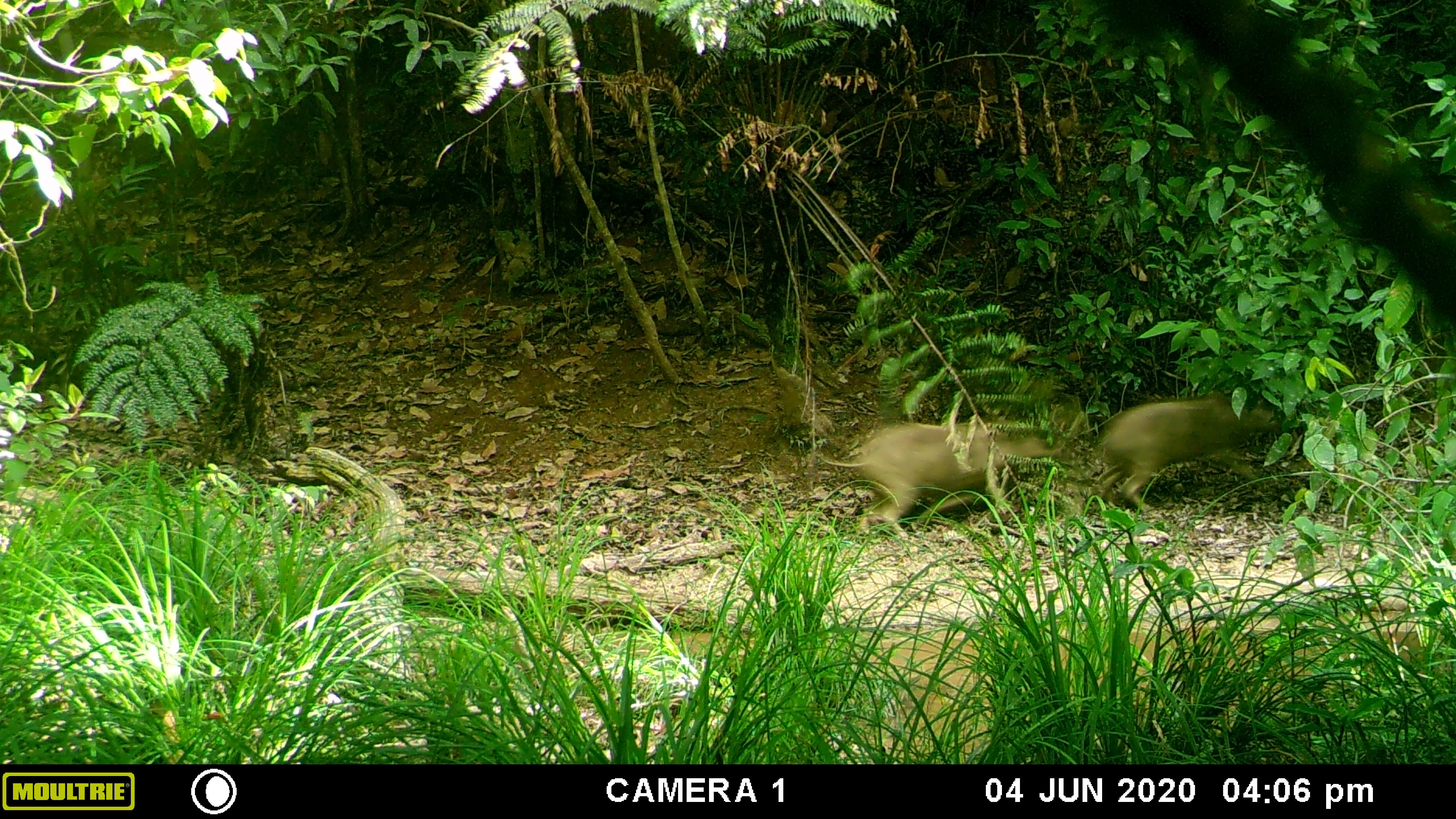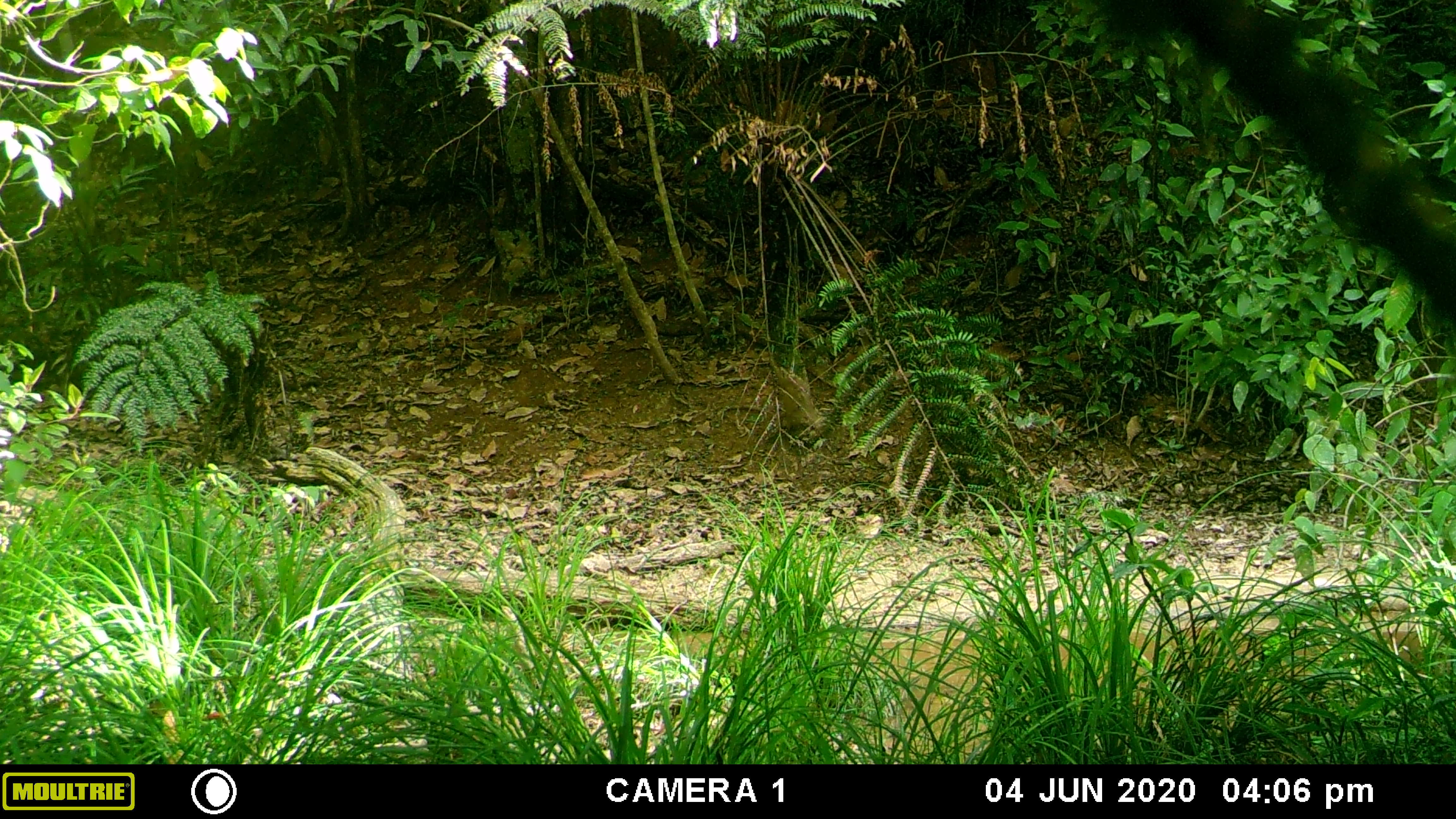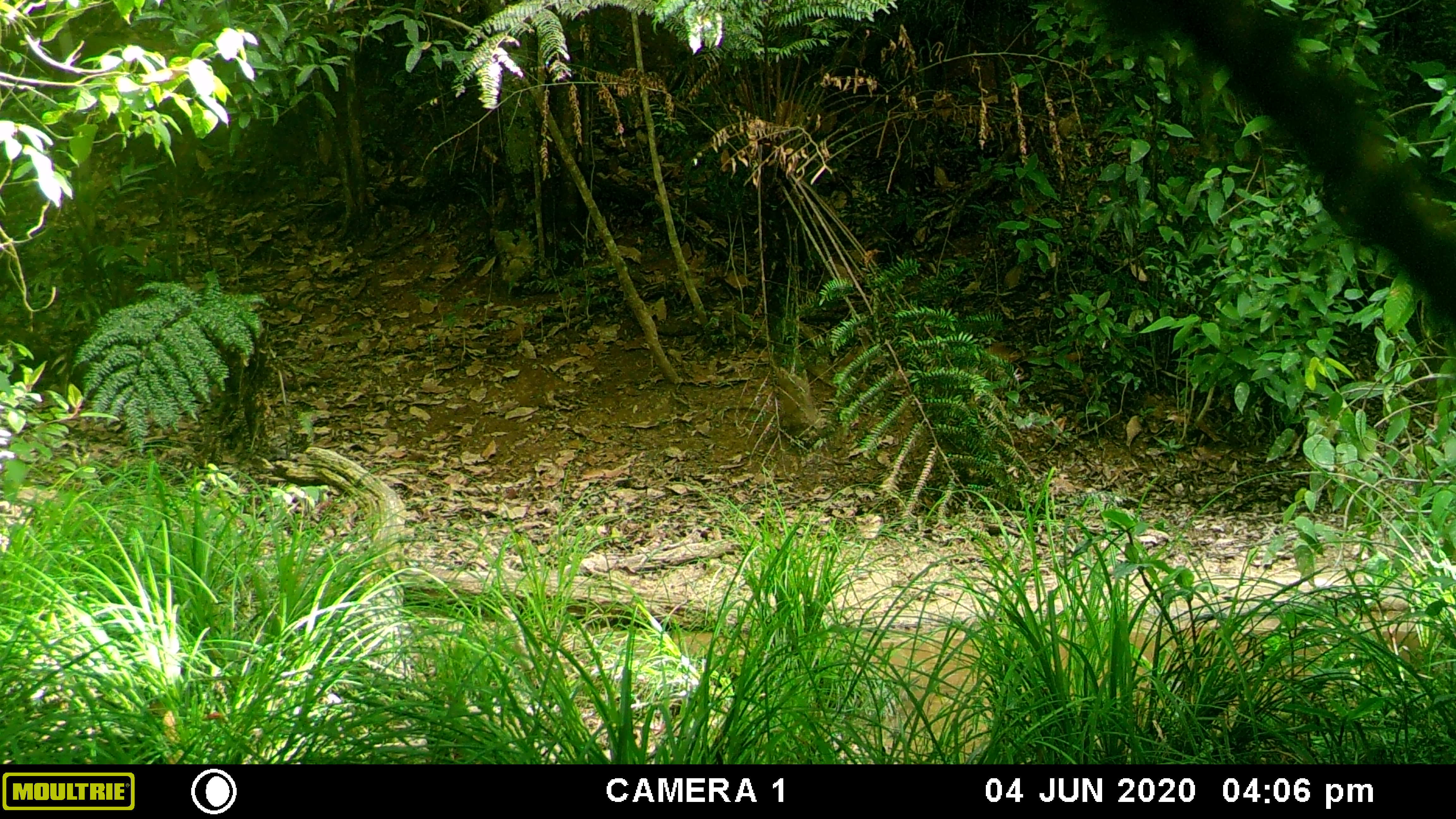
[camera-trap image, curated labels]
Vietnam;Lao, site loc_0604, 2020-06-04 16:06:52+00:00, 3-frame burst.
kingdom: Animalia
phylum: Chordata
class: Mammalia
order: Artiodactyla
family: Suidae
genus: Sus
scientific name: Sus scrofa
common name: eurasian wild pig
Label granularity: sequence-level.